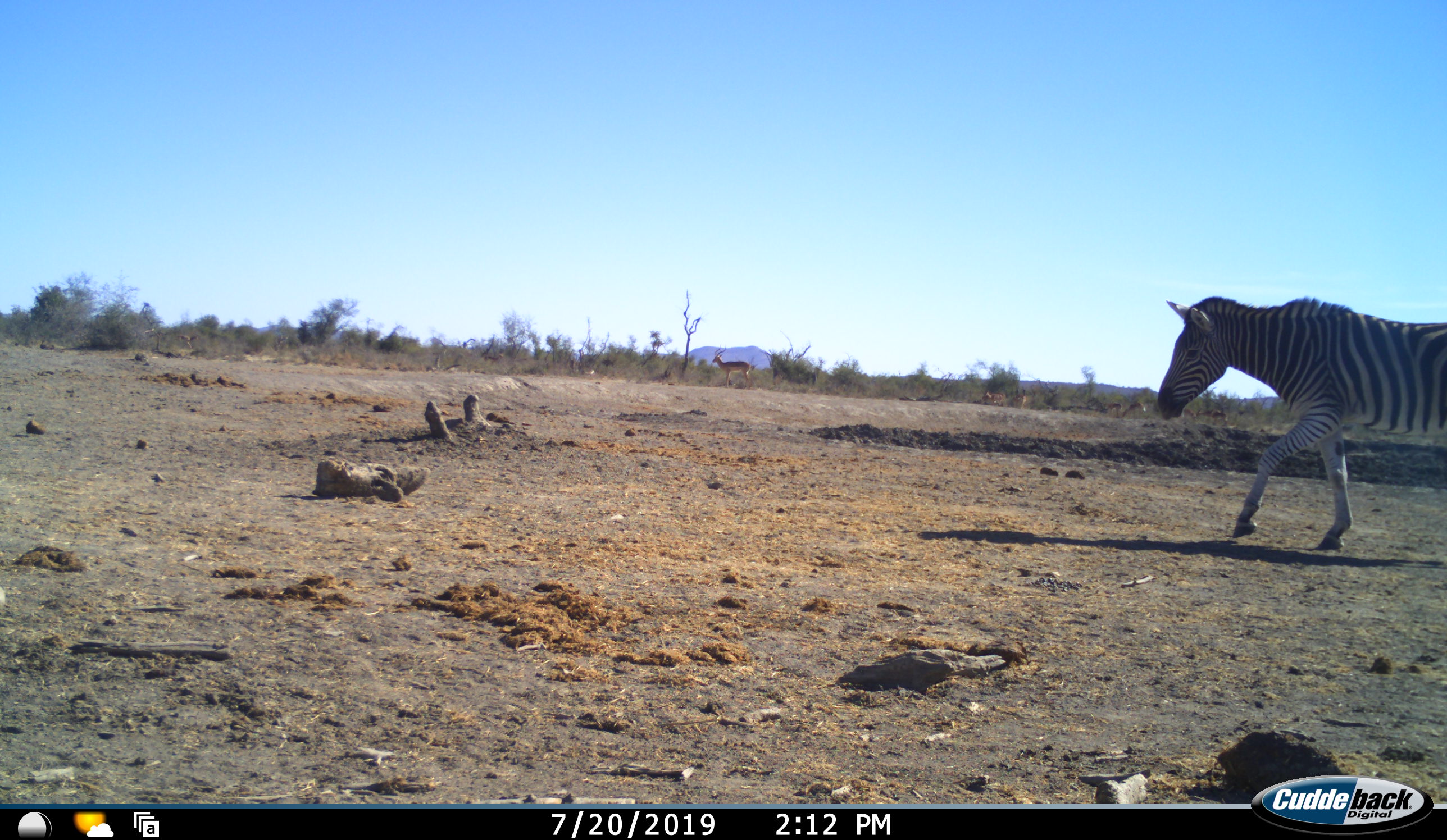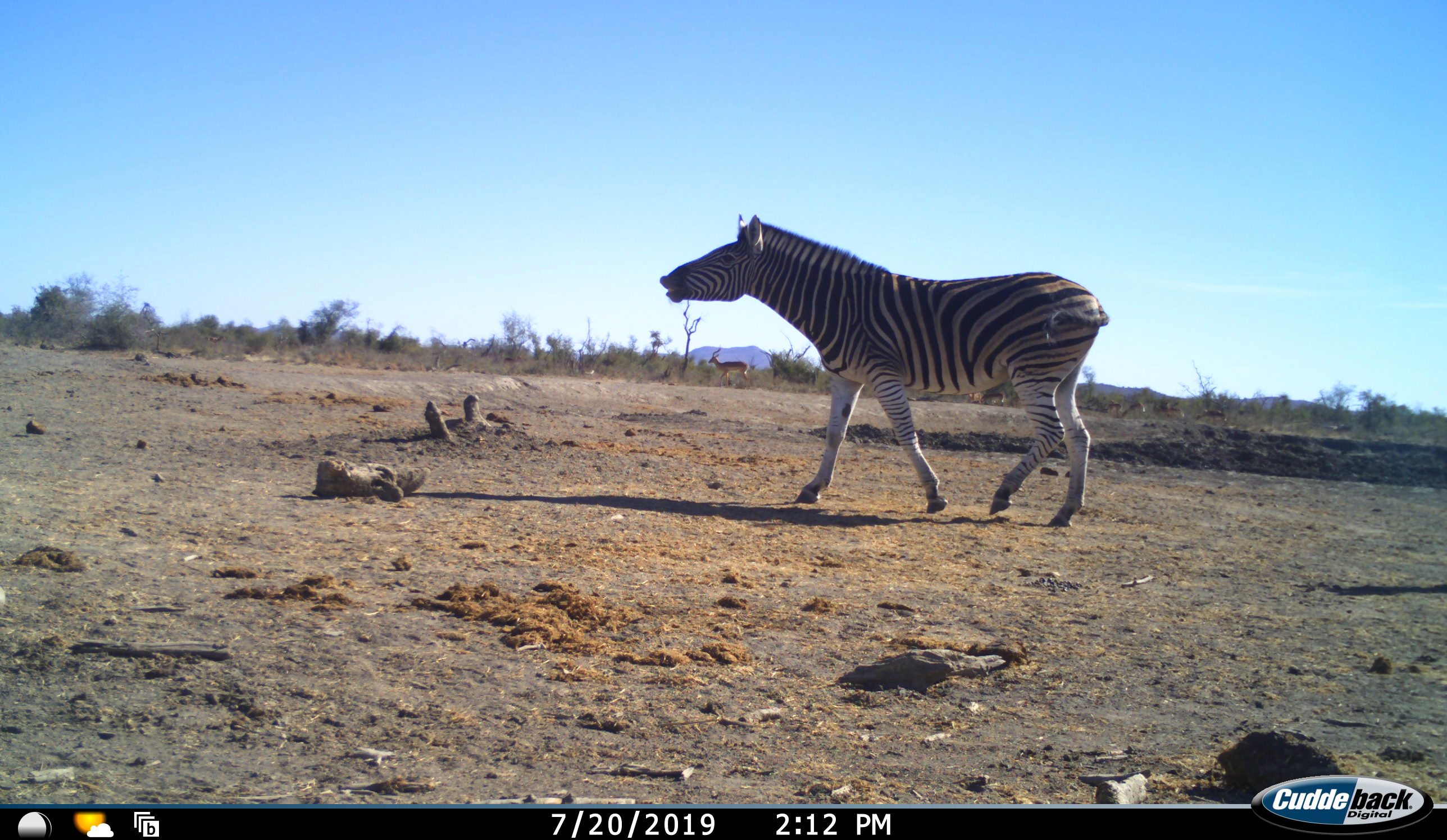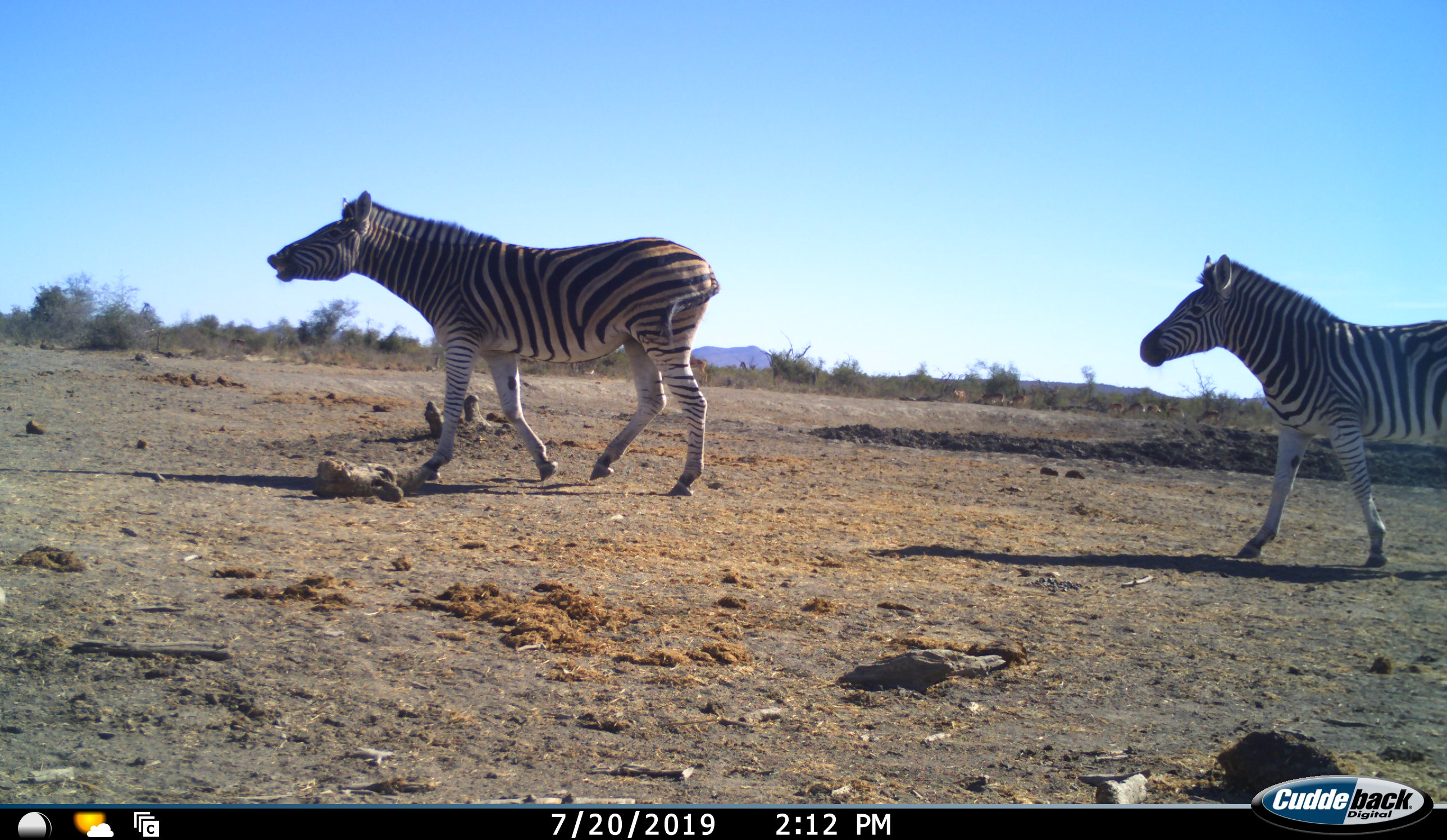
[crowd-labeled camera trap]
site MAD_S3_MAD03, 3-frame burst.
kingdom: Animalia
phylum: Chordata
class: Mammalia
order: Perissodactyla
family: Equidae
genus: Equus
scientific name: Equus quagga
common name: plains zebra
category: zebraplains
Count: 2.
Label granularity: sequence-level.